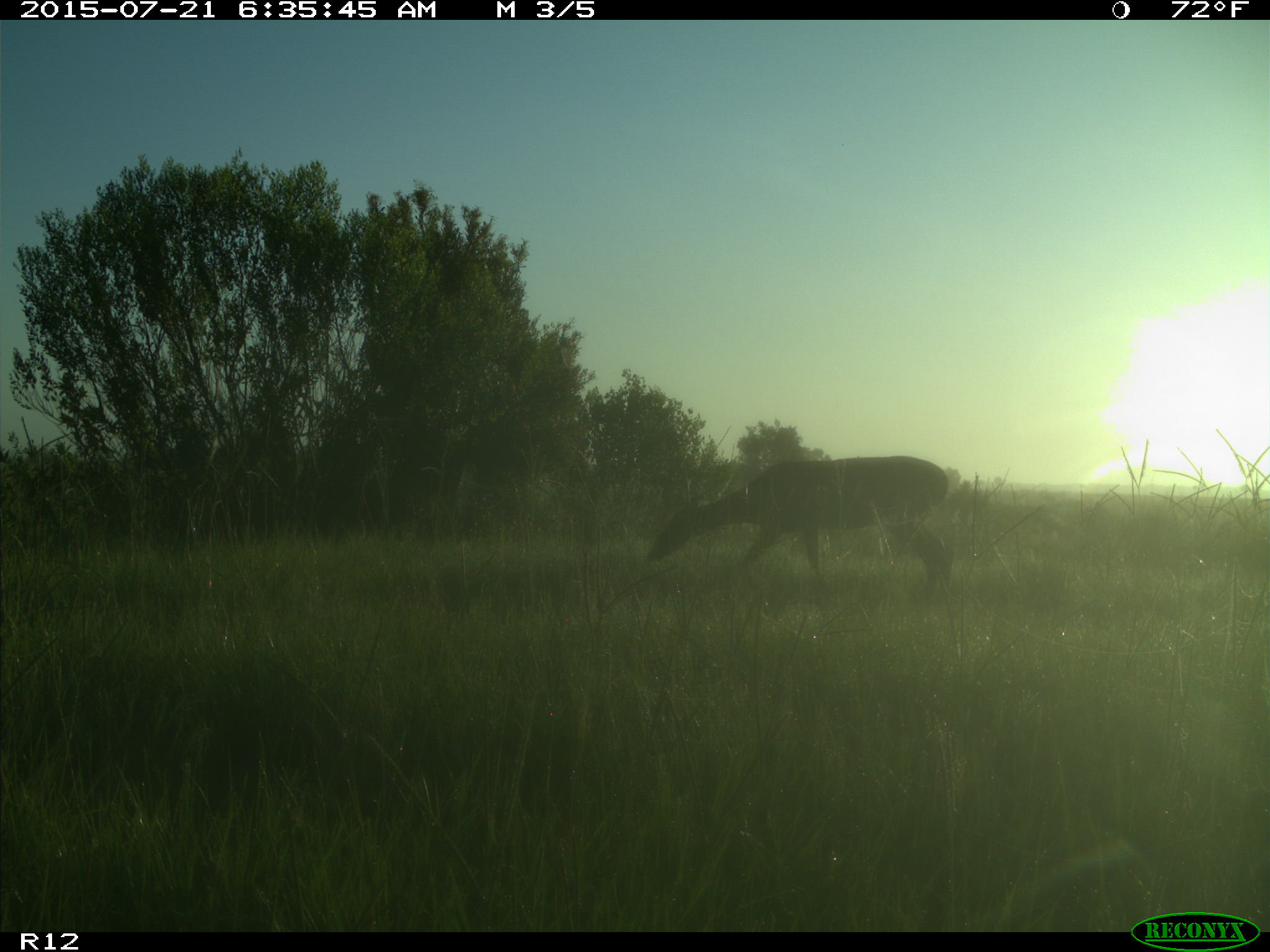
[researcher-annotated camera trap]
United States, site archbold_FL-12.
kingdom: Animalia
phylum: Chordata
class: Mammalia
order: Artiodactyla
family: Cervidae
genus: Odocoileus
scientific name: Odocoileus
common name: deer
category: unidentified deer